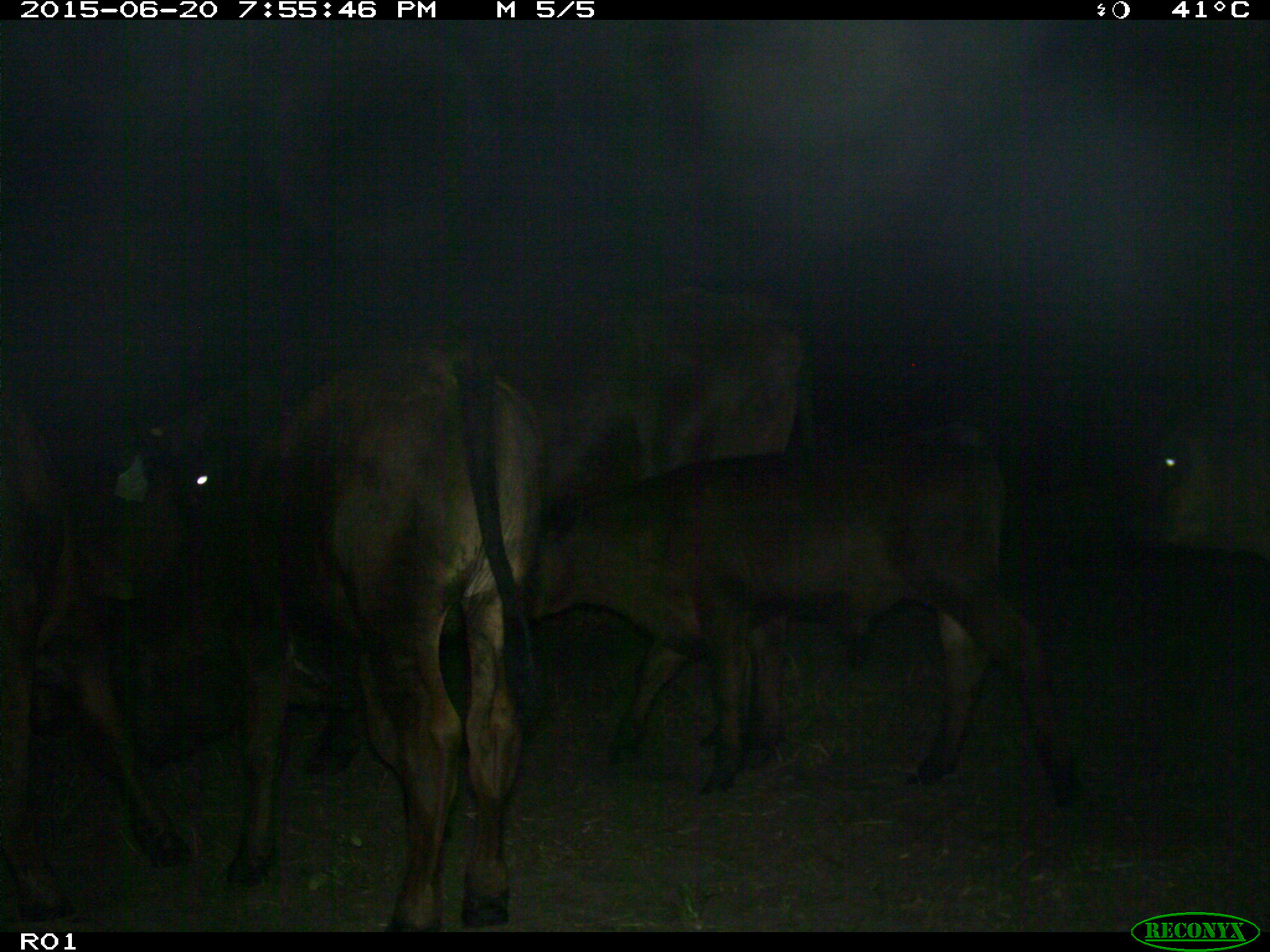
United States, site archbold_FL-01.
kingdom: Animalia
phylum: Chordata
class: Mammalia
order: Artiodactyla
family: Bovidae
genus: Bos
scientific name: Bos taurus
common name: domestic cow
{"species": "Bos taurus (domestic cow)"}